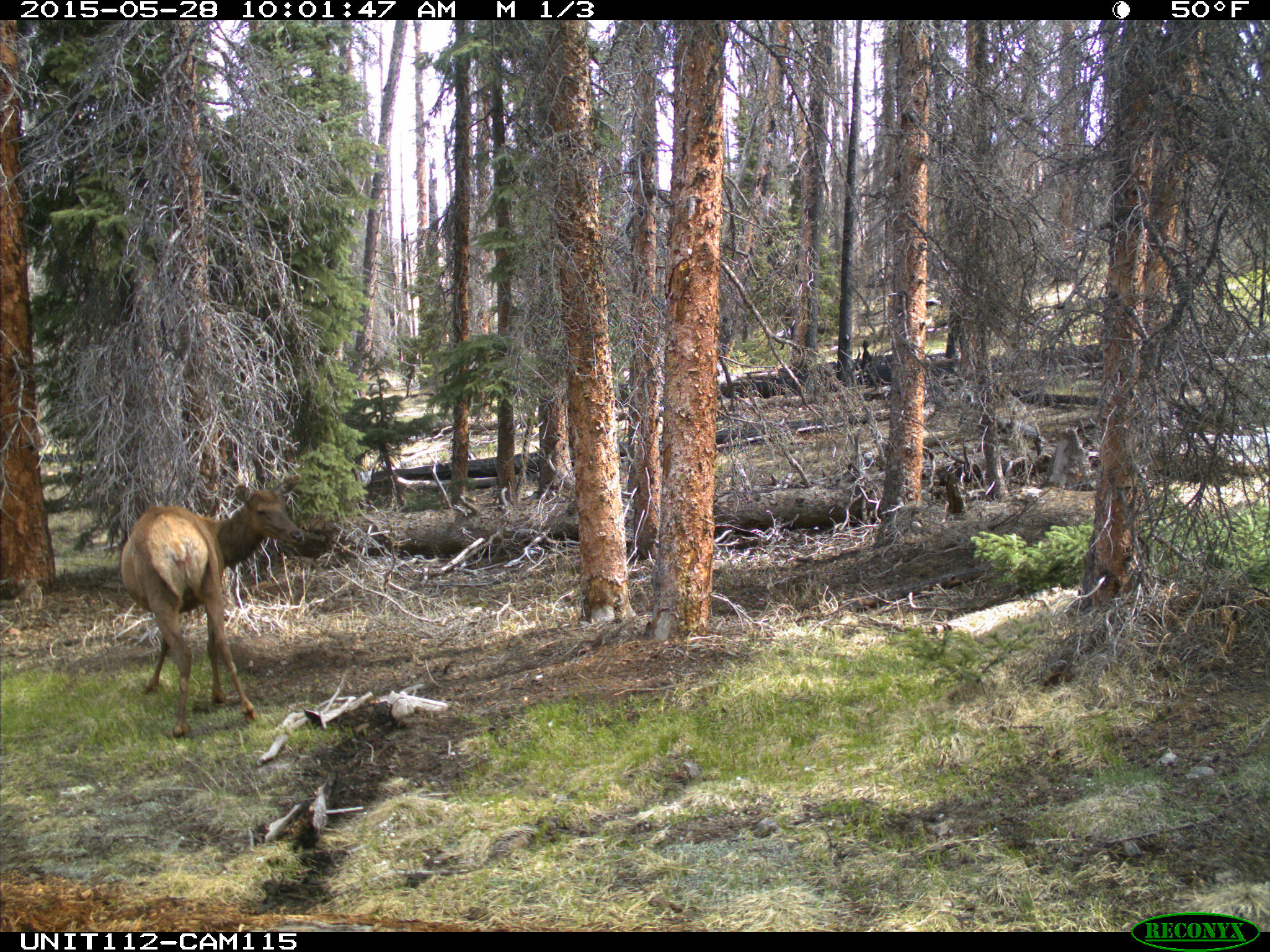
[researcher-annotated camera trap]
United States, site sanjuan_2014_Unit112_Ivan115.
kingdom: Animalia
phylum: Chordata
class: Mammalia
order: Artiodactyla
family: Cervidae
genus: Cervus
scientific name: Cervus elaphus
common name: red deer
Cervus elaphus (red deer).